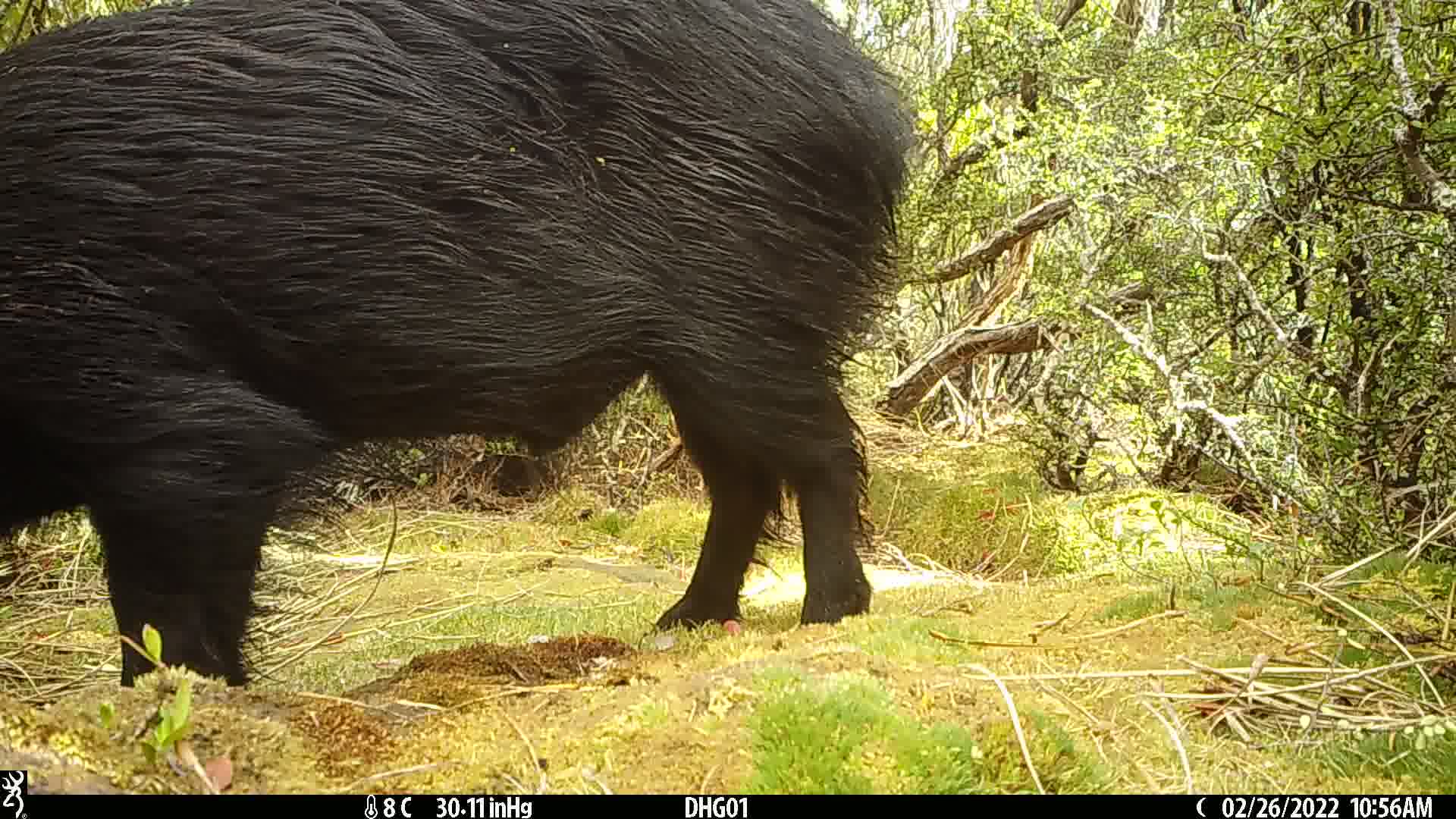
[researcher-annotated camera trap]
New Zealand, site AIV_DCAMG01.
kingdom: Animalia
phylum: Chordata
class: Mammalia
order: Artiodactyla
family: Suidae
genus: Sus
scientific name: Sus scrofa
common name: pig